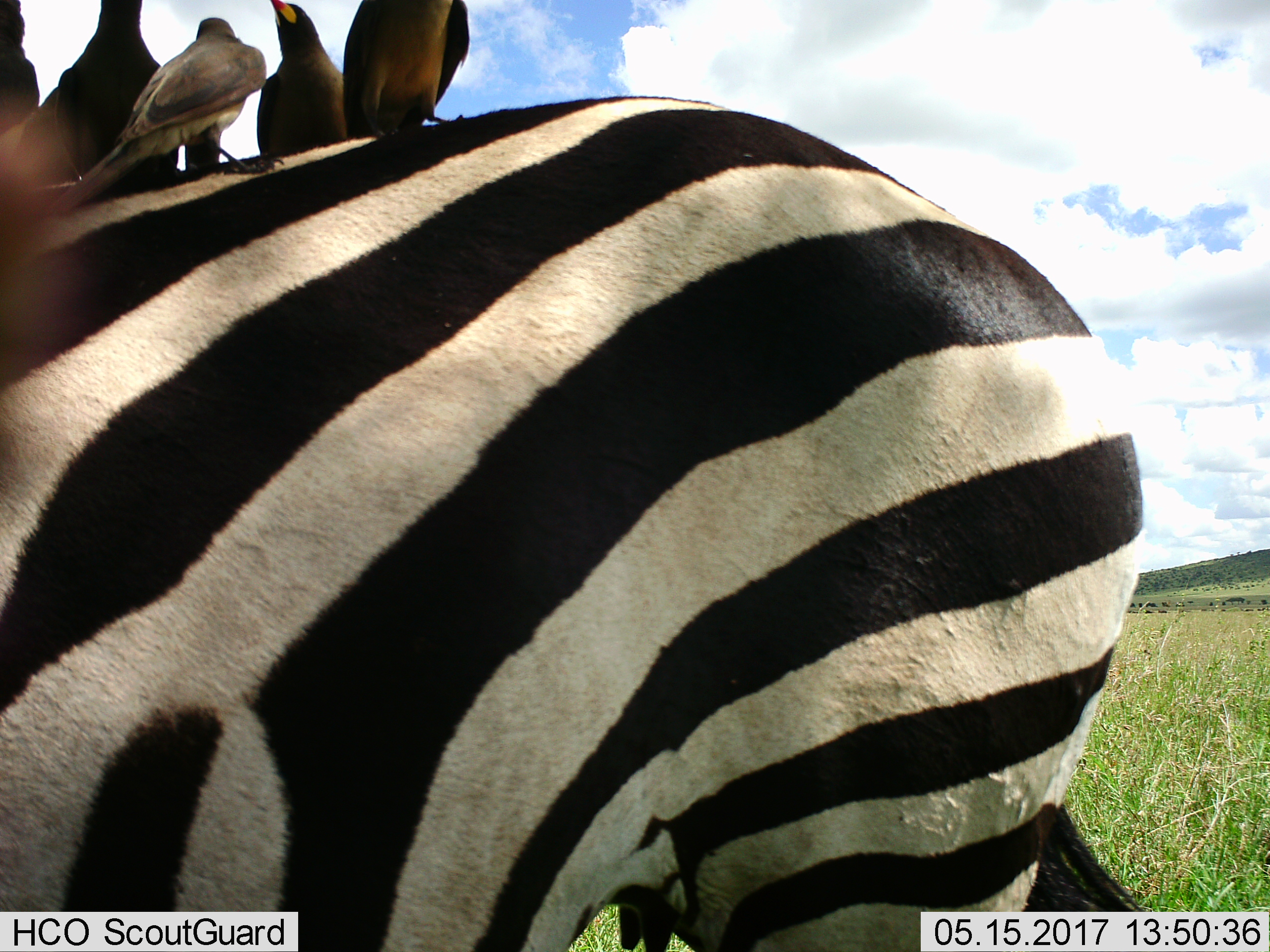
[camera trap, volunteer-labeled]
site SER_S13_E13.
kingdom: Animalia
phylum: Chordata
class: Aves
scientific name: Aves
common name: bird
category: birdother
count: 5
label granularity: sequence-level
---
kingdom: Animalia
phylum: Chordata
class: Mammalia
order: Perissodactyla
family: Equidae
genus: Equus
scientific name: Equus quagga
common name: plains zebra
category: zebraplains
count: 1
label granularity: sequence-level